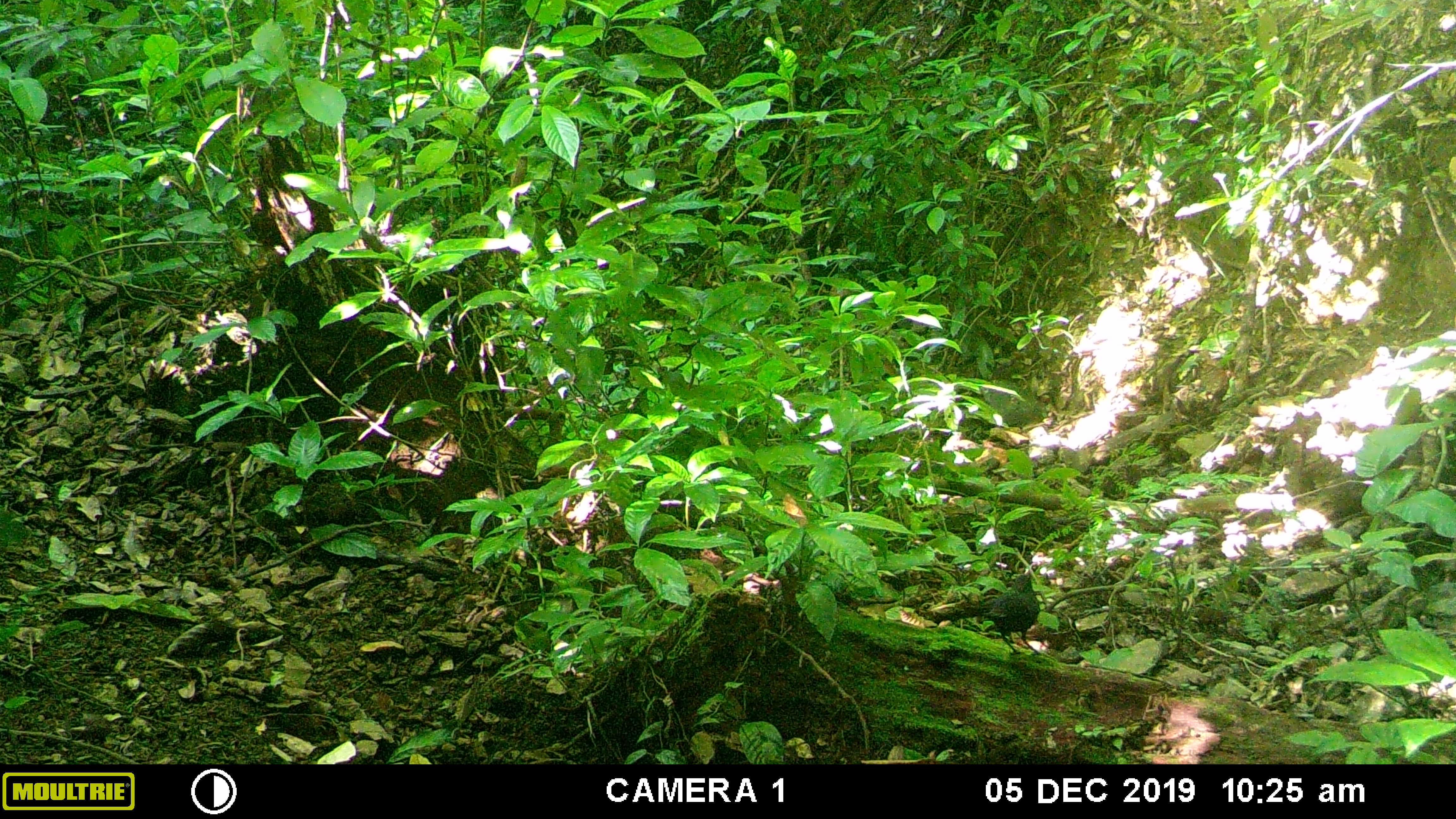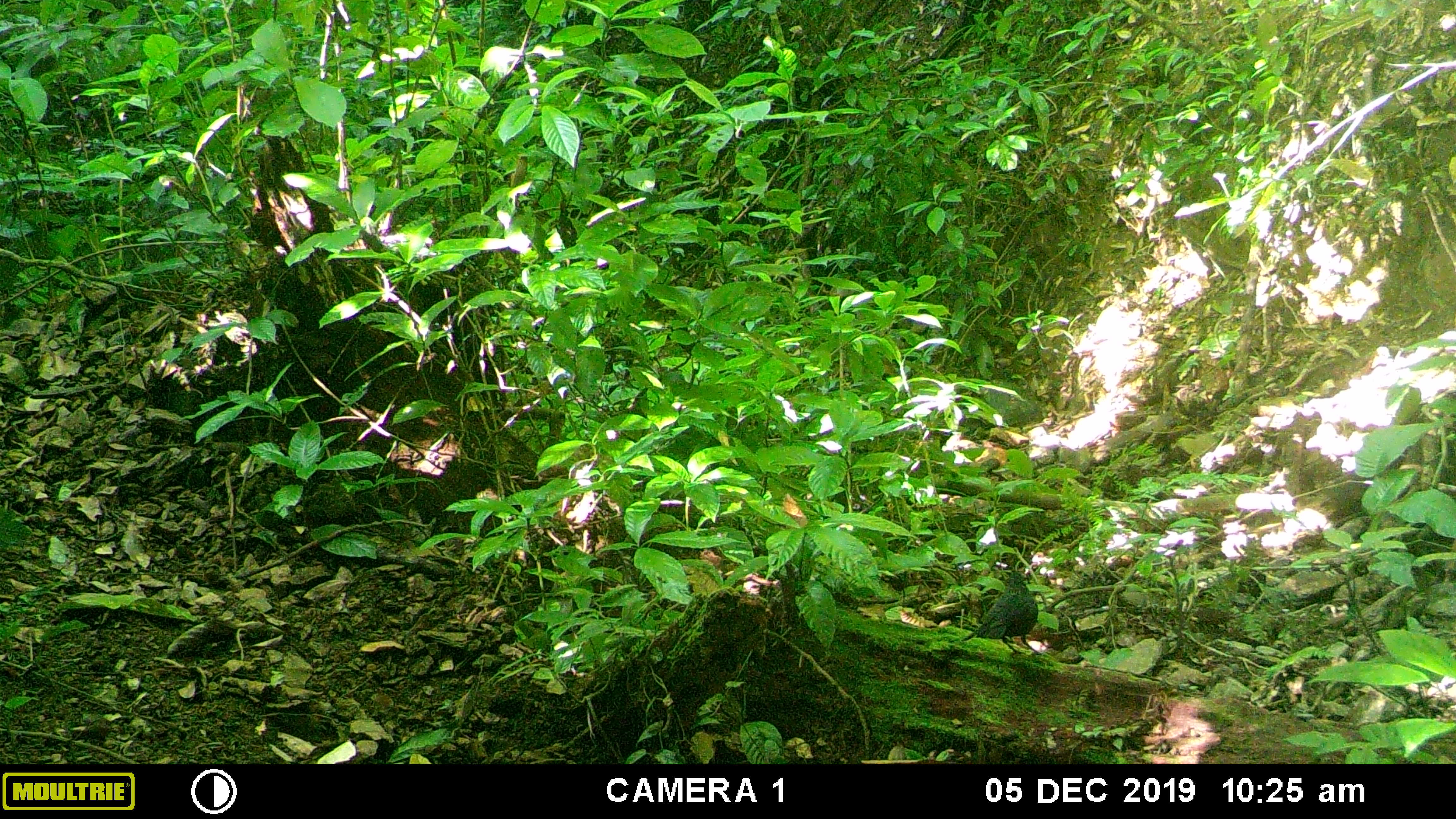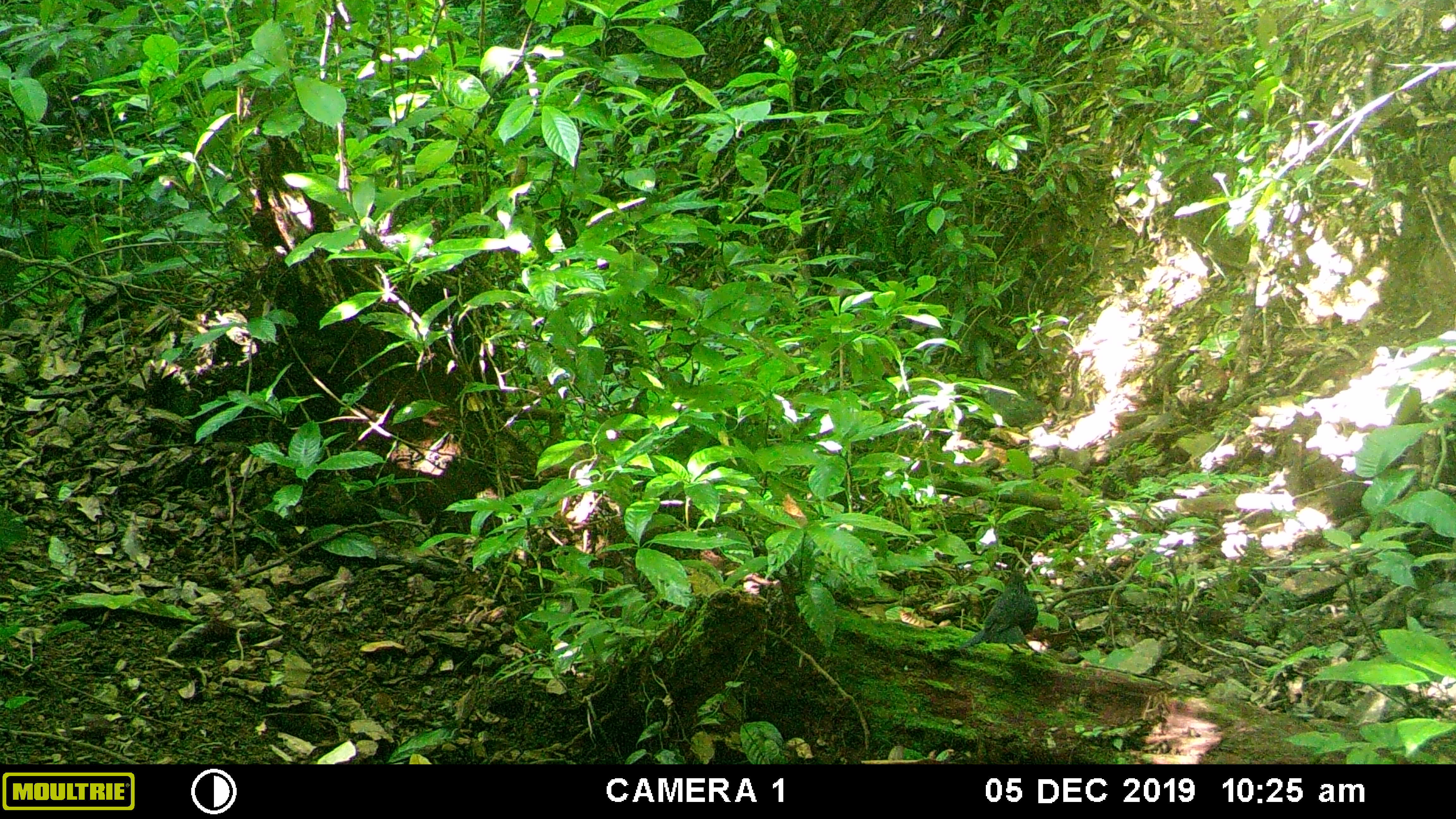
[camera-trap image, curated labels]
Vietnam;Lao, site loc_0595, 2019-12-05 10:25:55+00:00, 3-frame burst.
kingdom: Animalia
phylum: Chordata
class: Aves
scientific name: Aves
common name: bird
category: unidentified bird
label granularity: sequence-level